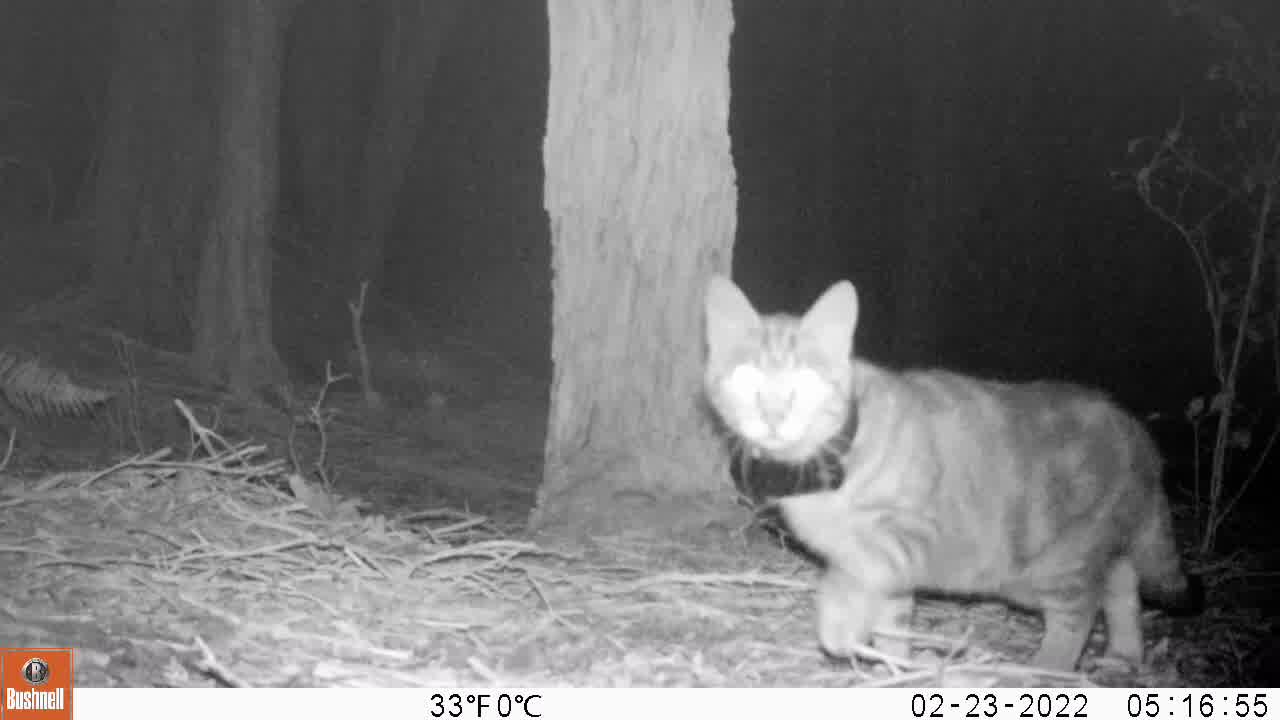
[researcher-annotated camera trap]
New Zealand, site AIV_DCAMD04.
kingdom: Animalia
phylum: Chordata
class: Mammalia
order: Carnivora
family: Felidae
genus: Felis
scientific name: Felis catus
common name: domestic cat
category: cat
Cat (domestic cat) (Felis catus).